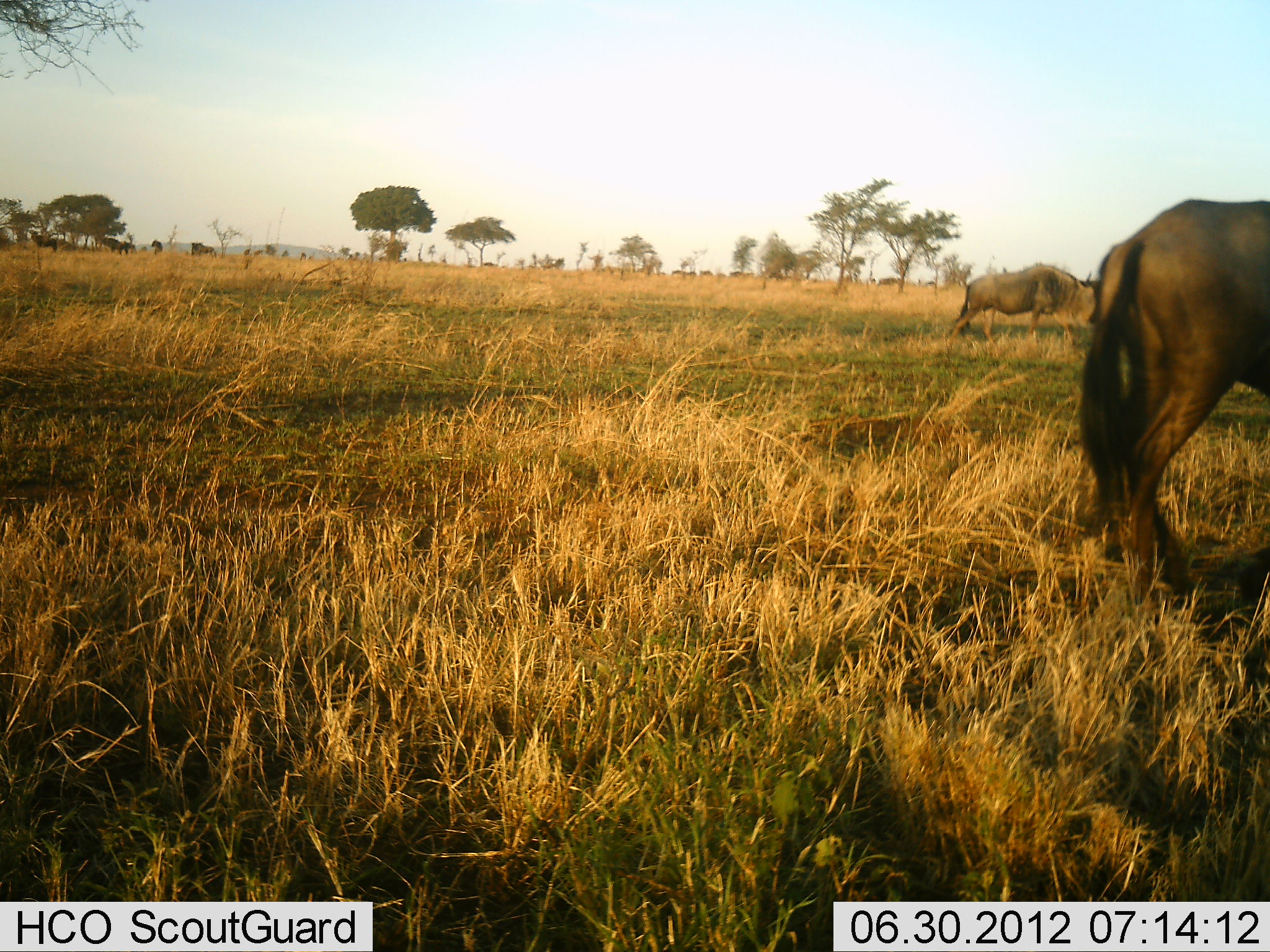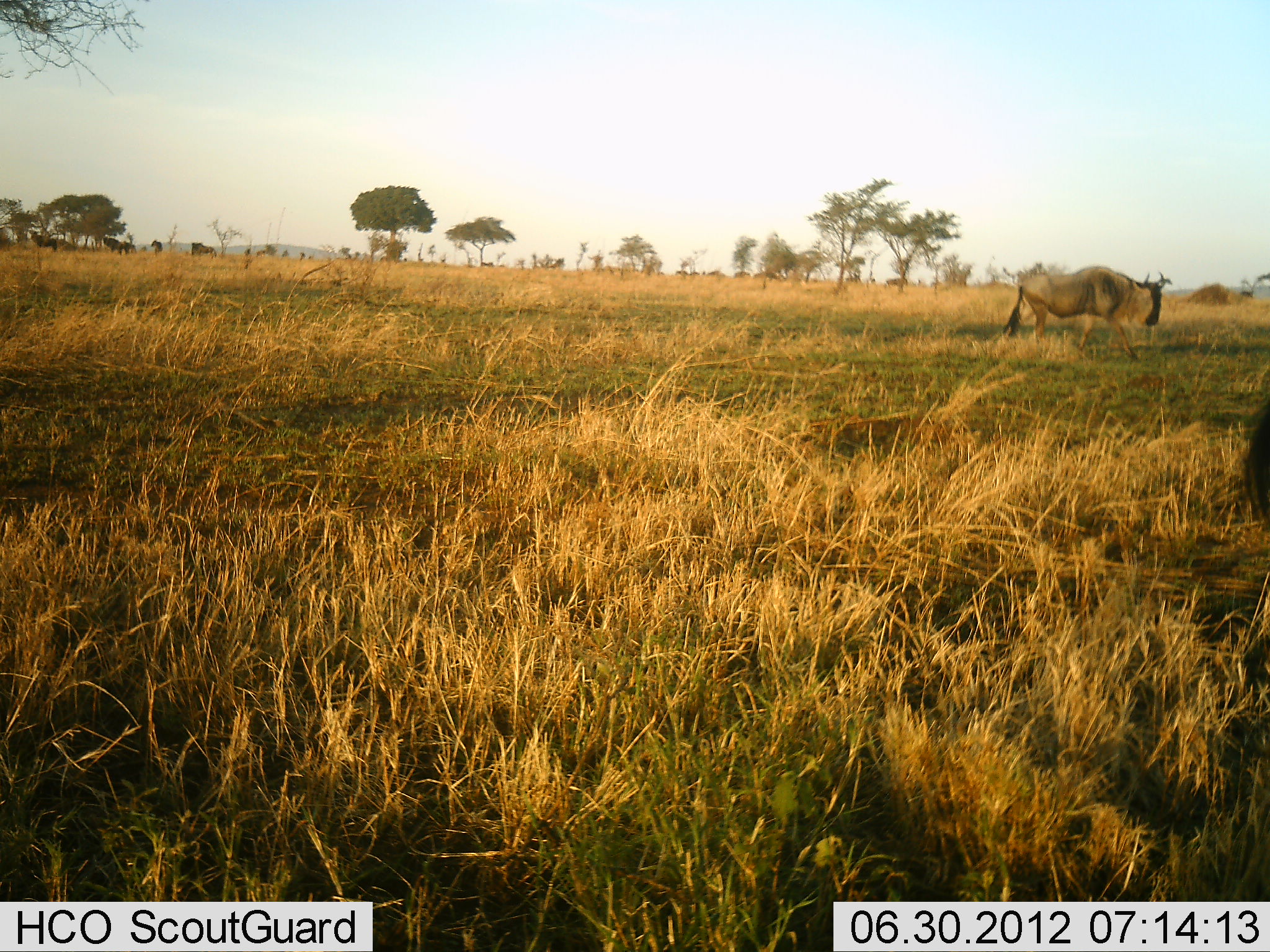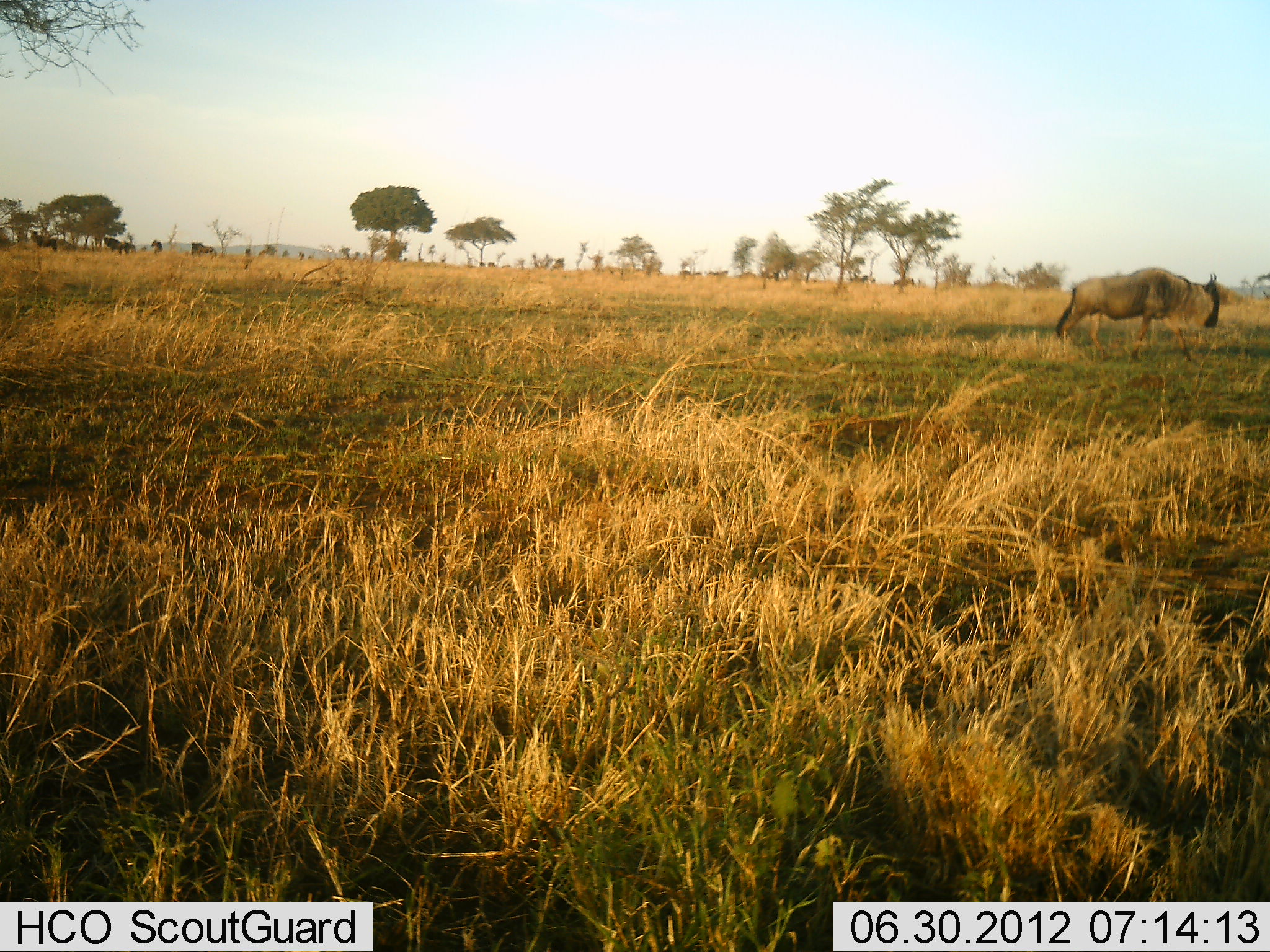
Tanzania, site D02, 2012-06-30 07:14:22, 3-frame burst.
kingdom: Animalia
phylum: Chordata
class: Mammalia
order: Artiodactyla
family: Bovidae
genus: Connochaetes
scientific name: Connochaetes taurinus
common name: blue wildebeest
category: wildebeest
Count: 11-50.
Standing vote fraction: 20%.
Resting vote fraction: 0%.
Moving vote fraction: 100%.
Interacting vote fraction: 0%.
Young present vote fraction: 0%.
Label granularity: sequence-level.